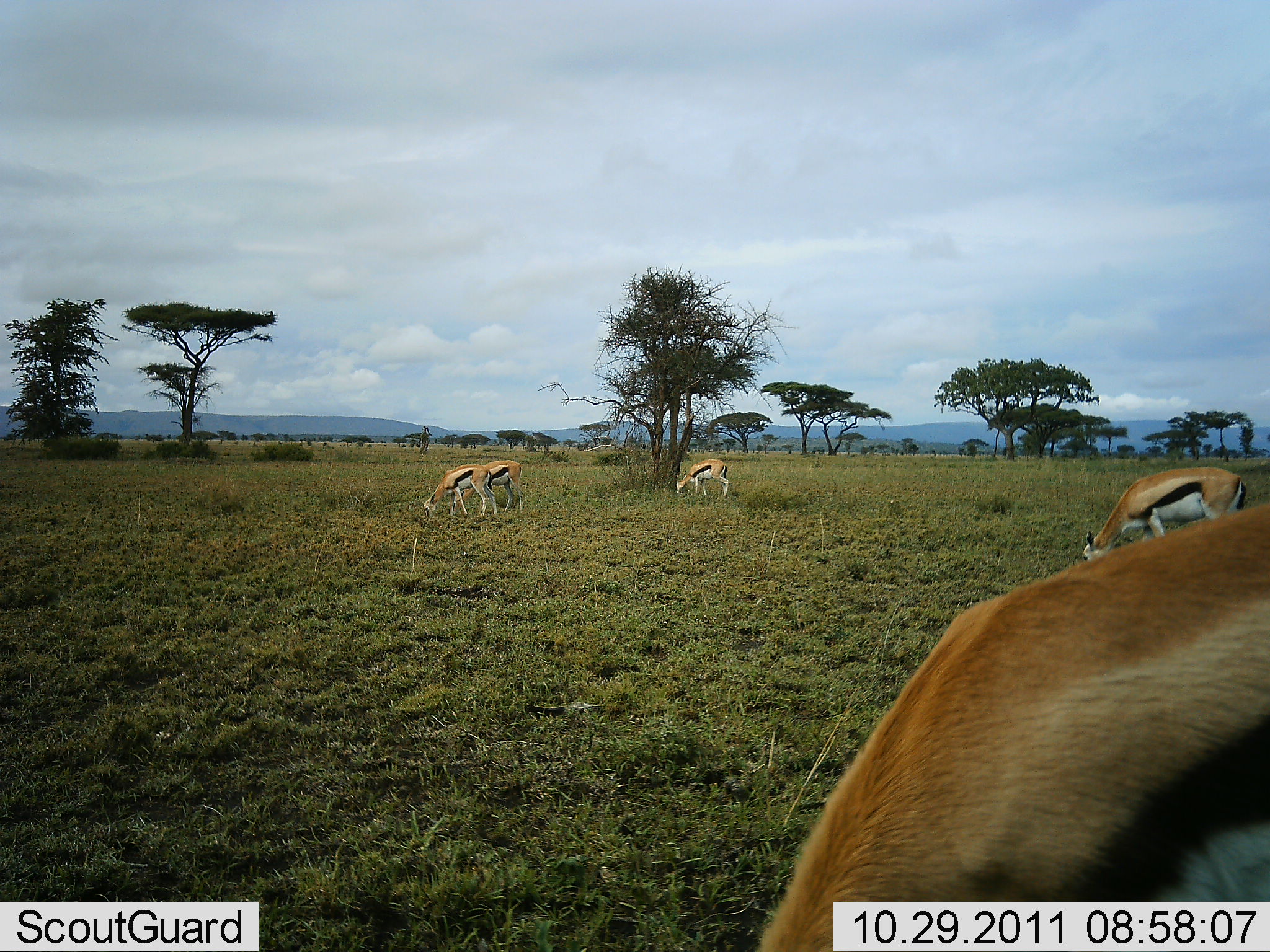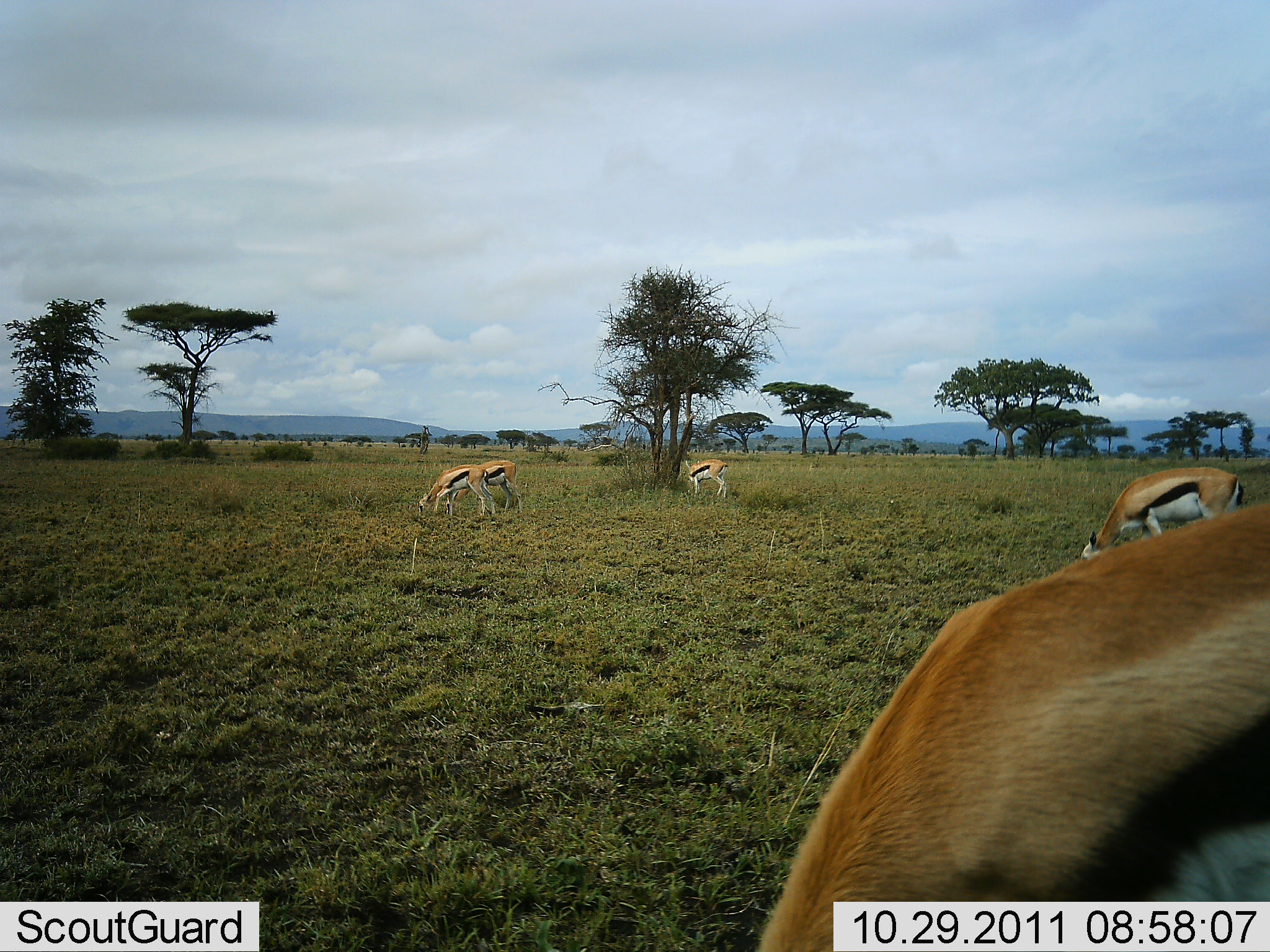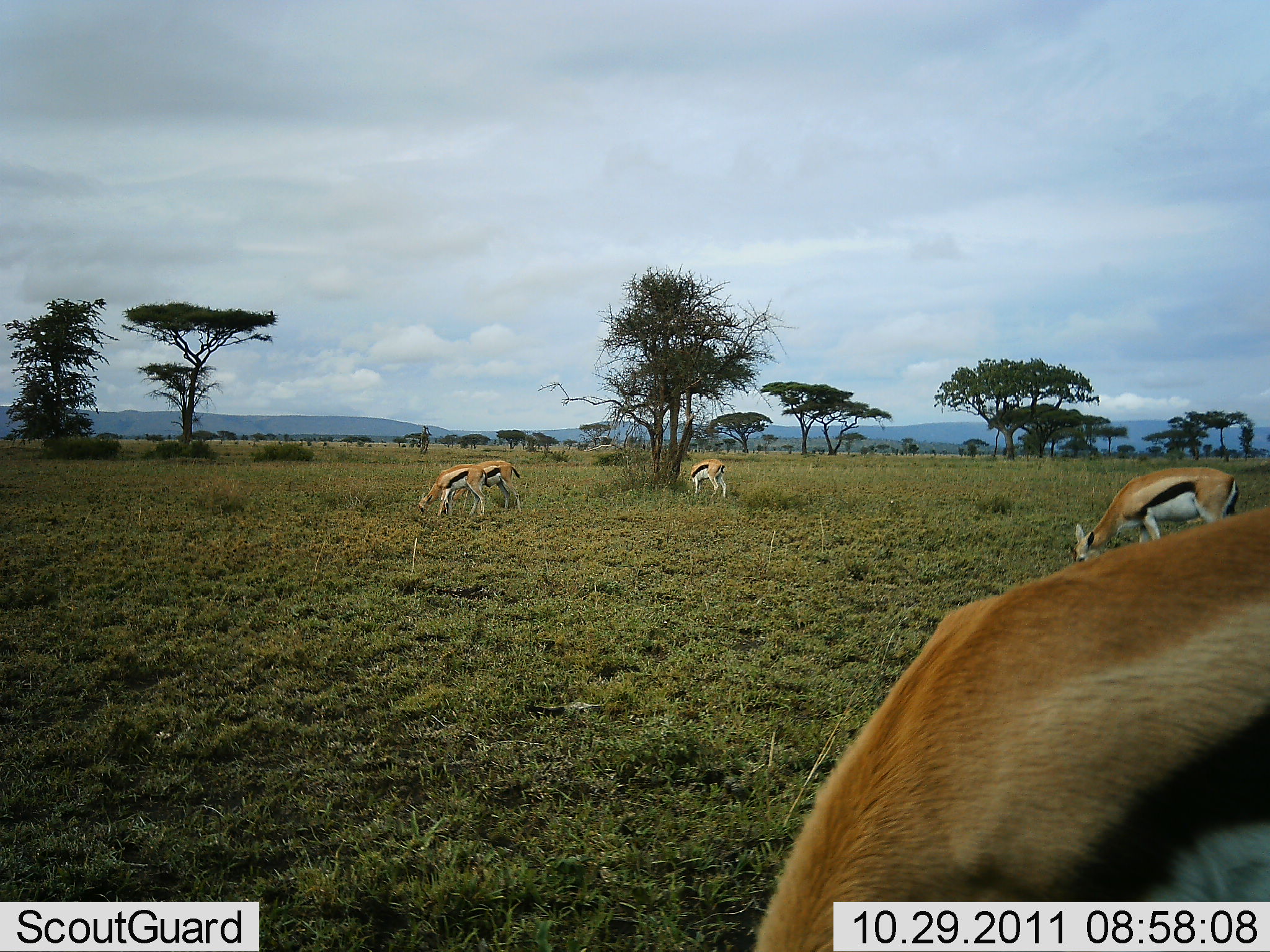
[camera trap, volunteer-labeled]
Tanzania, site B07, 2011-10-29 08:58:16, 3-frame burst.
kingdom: Animalia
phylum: Chordata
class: Mammalia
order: Artiodactyla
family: Bovidae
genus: Eudorcas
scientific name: Eudorcas thomsonii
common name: thomson's gazelle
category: gazellethomsons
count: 5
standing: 30%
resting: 0%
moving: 0%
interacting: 0%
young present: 0%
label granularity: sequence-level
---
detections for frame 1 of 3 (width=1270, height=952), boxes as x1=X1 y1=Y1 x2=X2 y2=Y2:
animal: x1=709 y1=501 x2=1267 y2=952; x1=1070 y1=466 x2=1247 y2=561; x1=448 y1=460 x2=526 y2=515; x1=423 y1=464 x2=498 y2=519; x1=675 y1=459 x2=729 y2=499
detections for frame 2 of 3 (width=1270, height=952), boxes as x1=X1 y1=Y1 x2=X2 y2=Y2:
animal: x1=745 y1=504 x2=1270 y2=951; x1=1070 y1=466 x2=1247 y2=571; x1=441 y1=460 x2=525 y2=516; x1=417 y1=463 x2=497 y2=520; x1=683 y1=458 x2=732 y2=500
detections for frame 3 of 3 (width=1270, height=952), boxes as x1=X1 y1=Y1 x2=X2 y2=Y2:
animal: x1=739 y1=504 x2=1270 y2=952; x1=1065 y1=465 x2=1240 y2=566; x1=439 y1=460 x2=523 y2=517; x1=416 y1=464 x2=486 y2=523; x1=689 y1=458 x2=727 y2=501